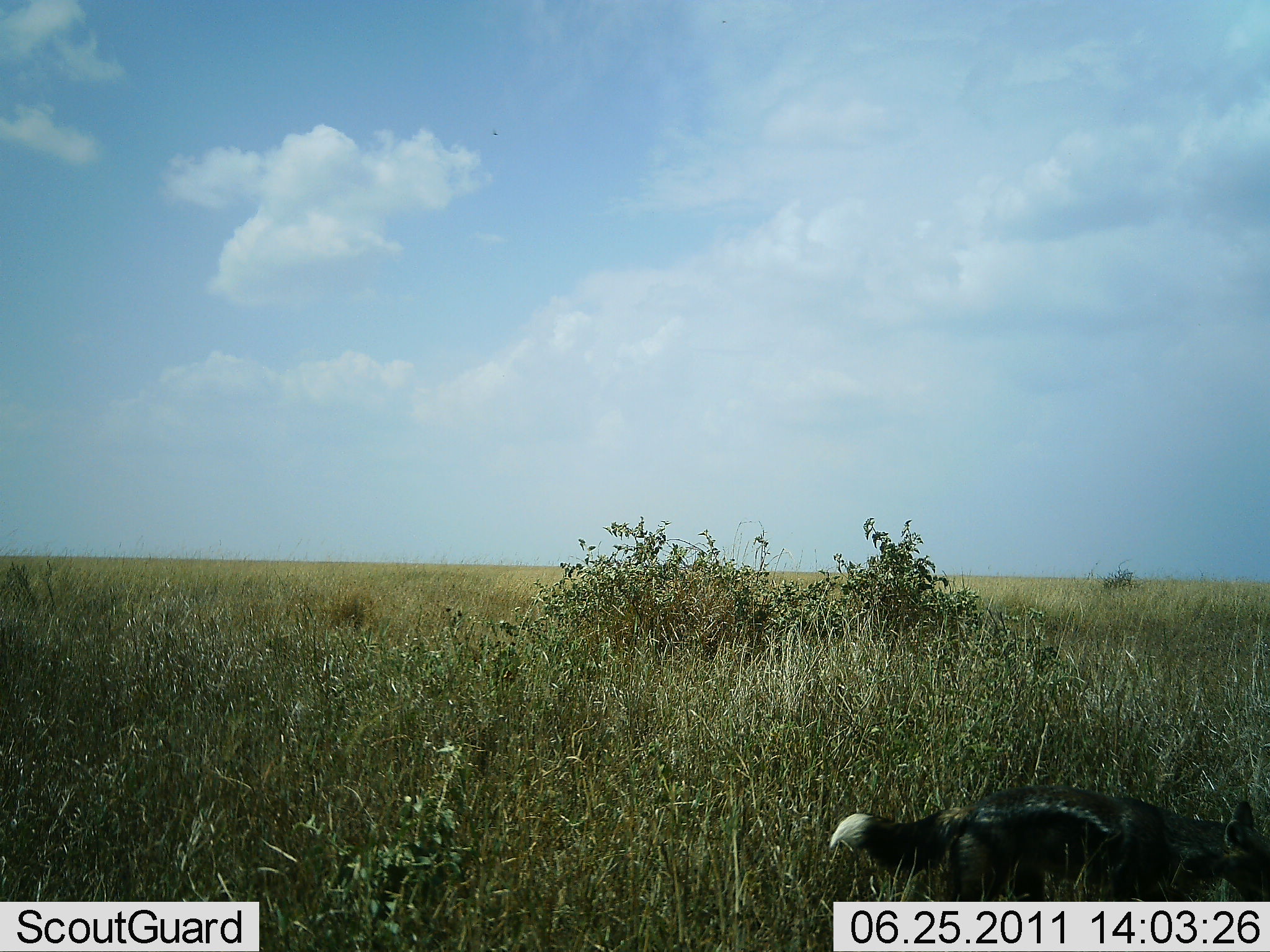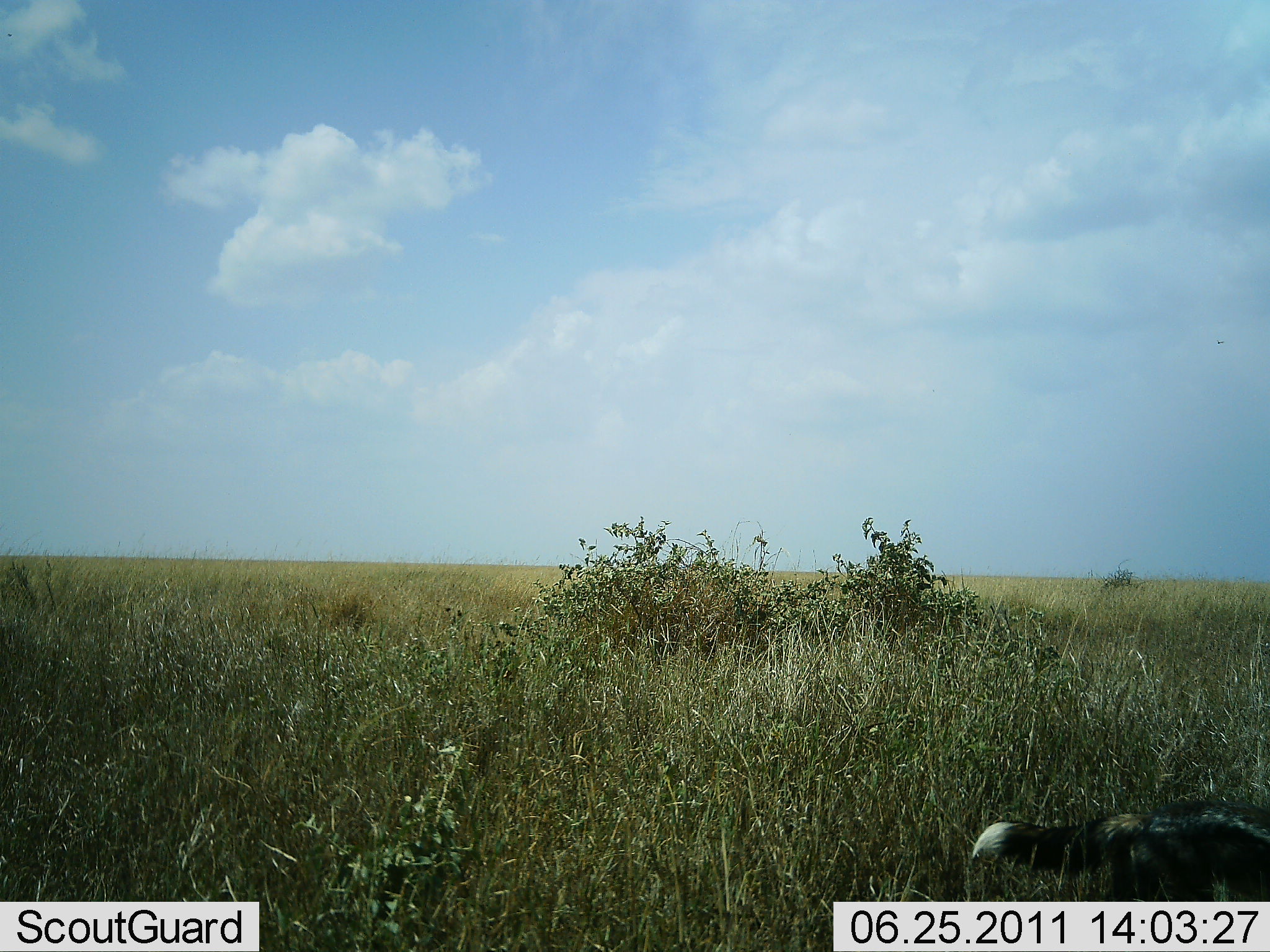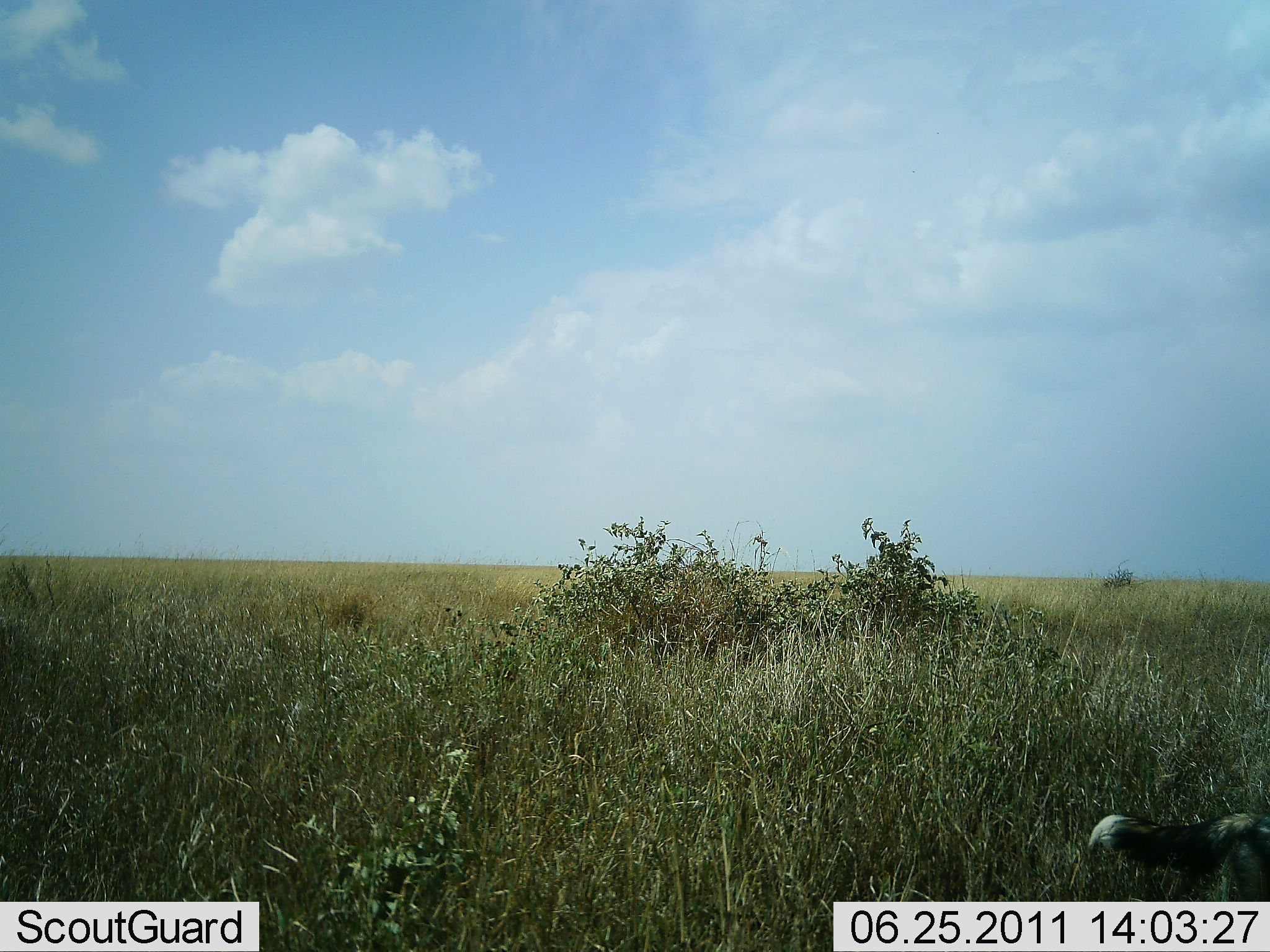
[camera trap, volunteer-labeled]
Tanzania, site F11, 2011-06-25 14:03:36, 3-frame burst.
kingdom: Animalia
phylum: Chordata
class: Mammalia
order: Carnivora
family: Canidae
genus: Lupulella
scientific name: Lupulella mesomelas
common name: black-backed jackal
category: jackal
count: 1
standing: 0%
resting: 0%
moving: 100%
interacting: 0%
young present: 0%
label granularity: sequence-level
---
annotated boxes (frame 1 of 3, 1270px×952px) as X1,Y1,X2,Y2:
animal: 829,790,1269,903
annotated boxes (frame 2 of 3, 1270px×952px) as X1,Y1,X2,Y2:
animal: 975,800,1267,900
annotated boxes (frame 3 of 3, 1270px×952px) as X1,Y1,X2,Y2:
animal: 1089,808,1269,902